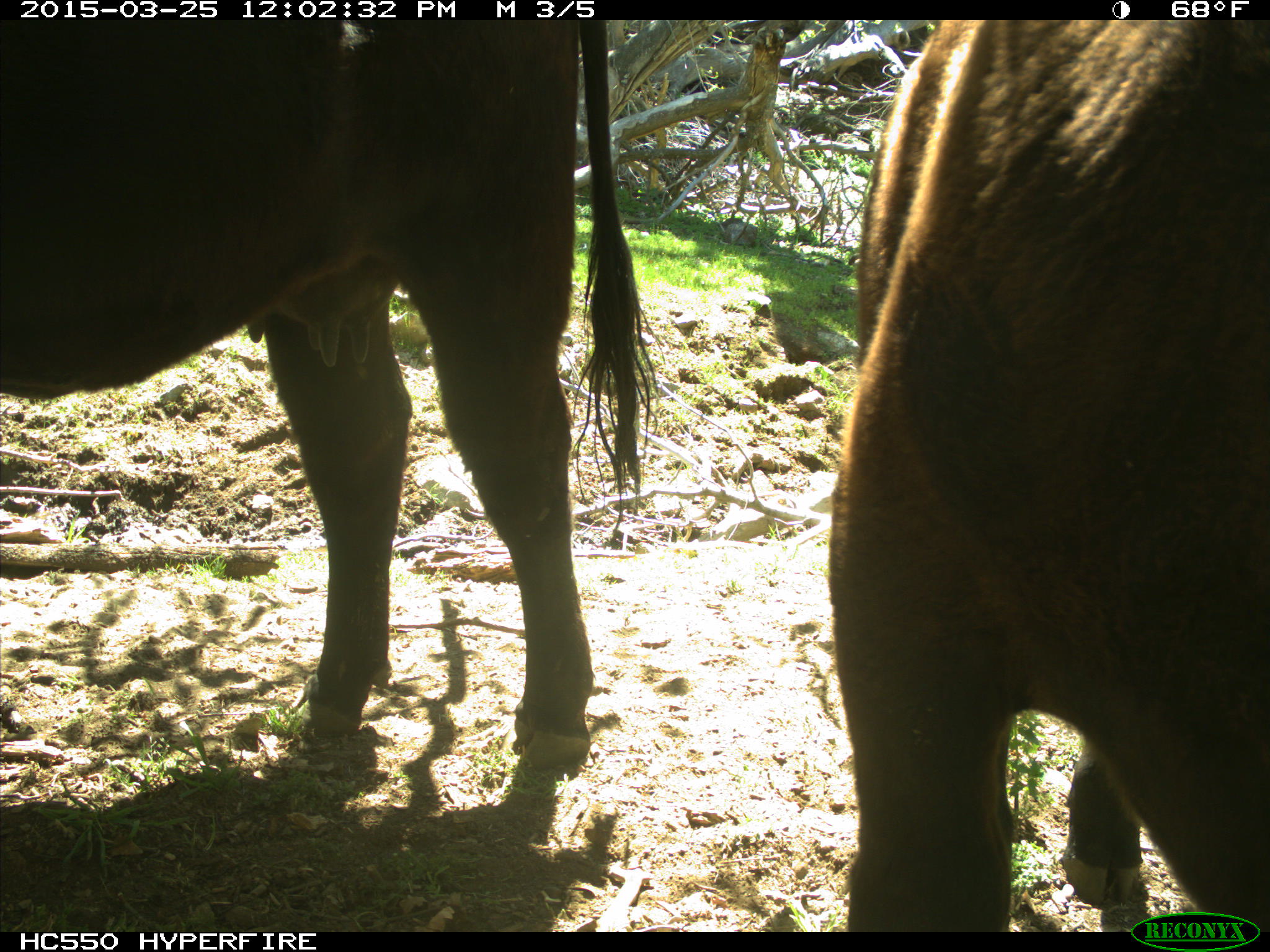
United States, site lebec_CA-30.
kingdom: Animalia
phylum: Chordata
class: Mammalia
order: Artiodactyla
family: Bovidae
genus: Bos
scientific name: Bos taurus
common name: domestic cow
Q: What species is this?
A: Bos taurus (domestic cow).